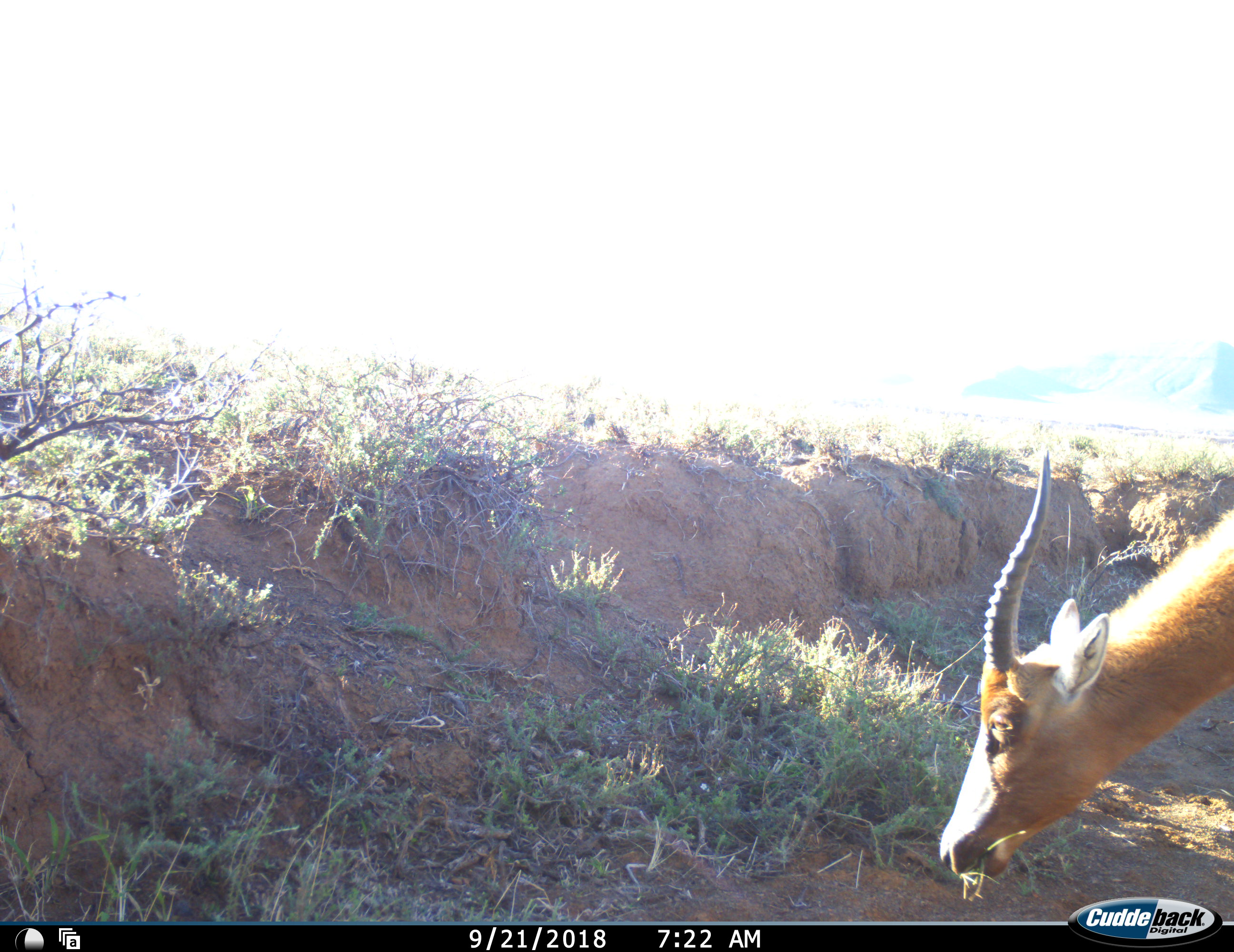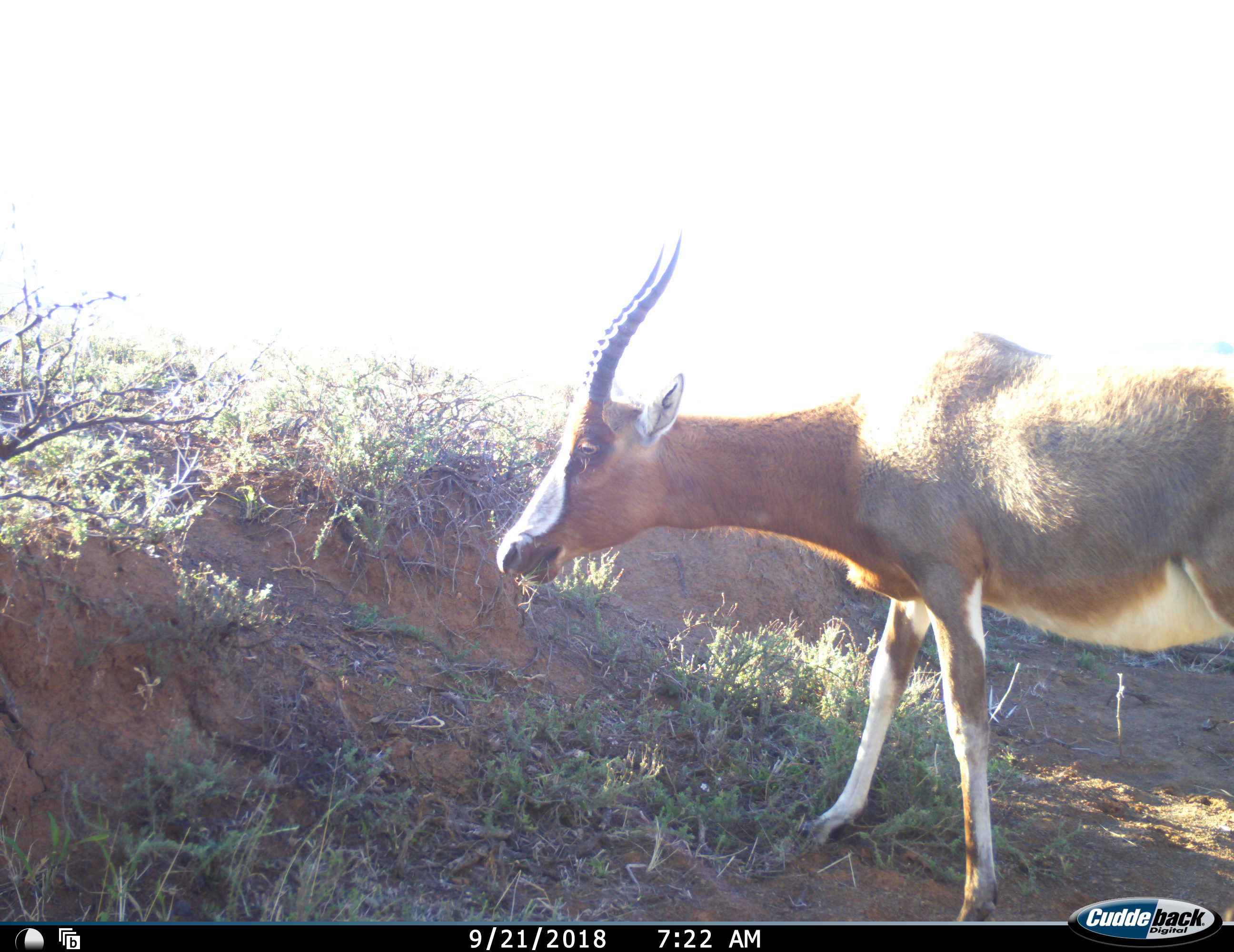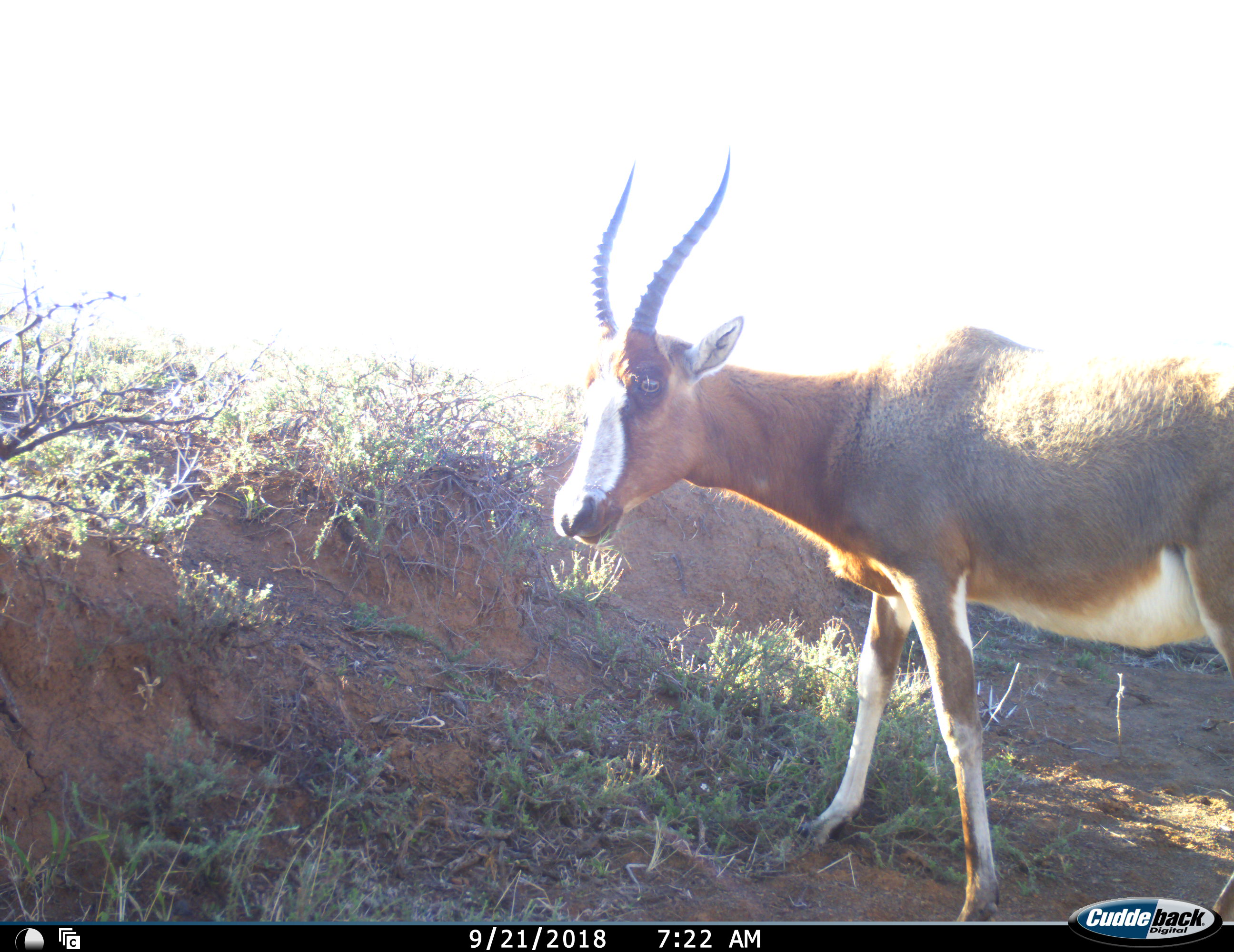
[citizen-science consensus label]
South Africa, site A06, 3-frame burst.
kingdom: Animalia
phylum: Chordata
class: Mammalia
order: Artiodactyla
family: Bovidae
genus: Damaliscus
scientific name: Damaliscus pygargus phillipsi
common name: blesbok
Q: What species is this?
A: Blesbok (Damaliscus pygargus phillipsi).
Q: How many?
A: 1.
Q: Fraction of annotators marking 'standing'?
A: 14%.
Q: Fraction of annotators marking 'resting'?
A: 0%.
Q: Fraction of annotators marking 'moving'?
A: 57%.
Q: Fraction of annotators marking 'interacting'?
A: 0%.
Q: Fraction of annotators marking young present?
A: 0%.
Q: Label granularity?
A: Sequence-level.